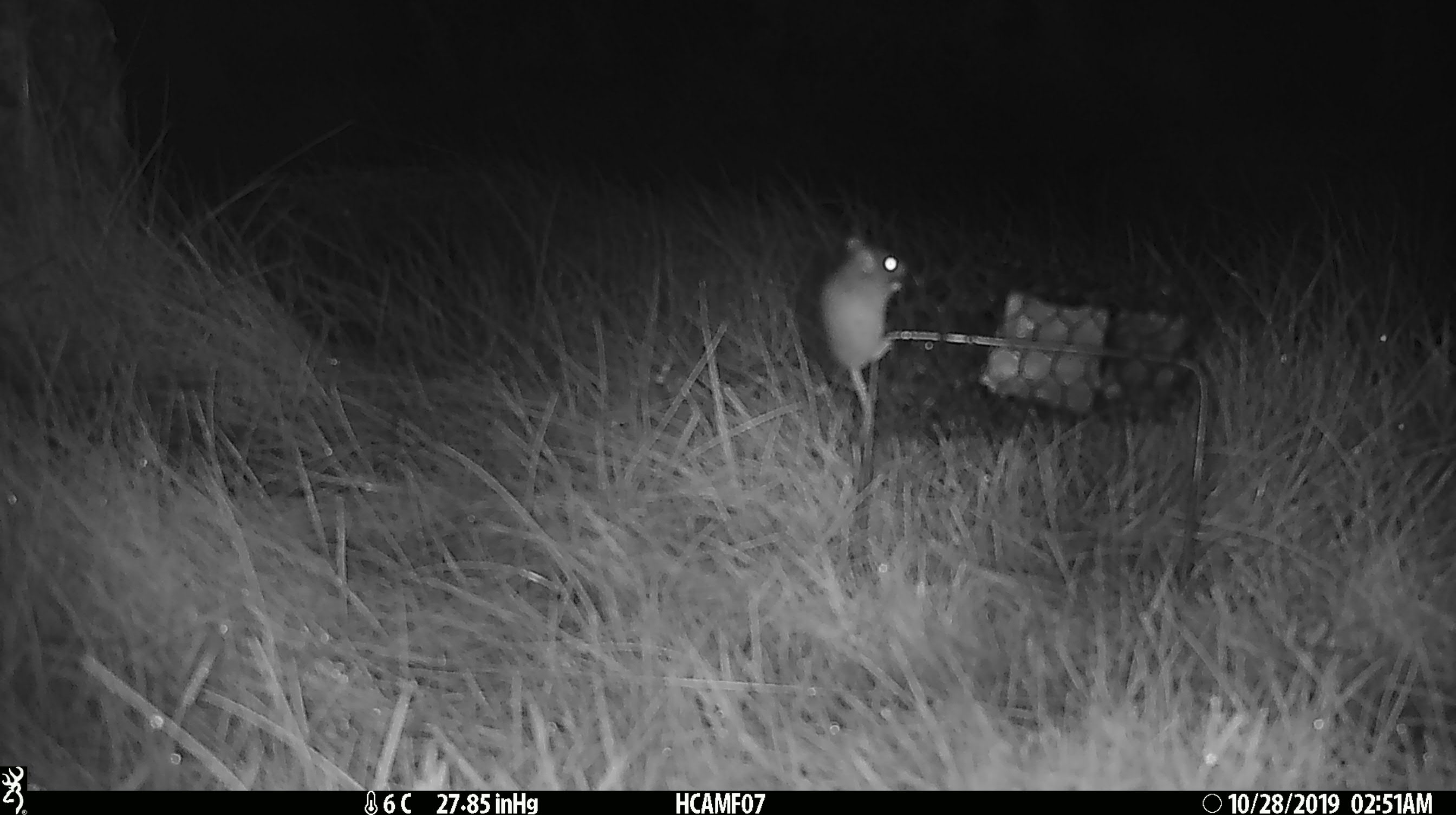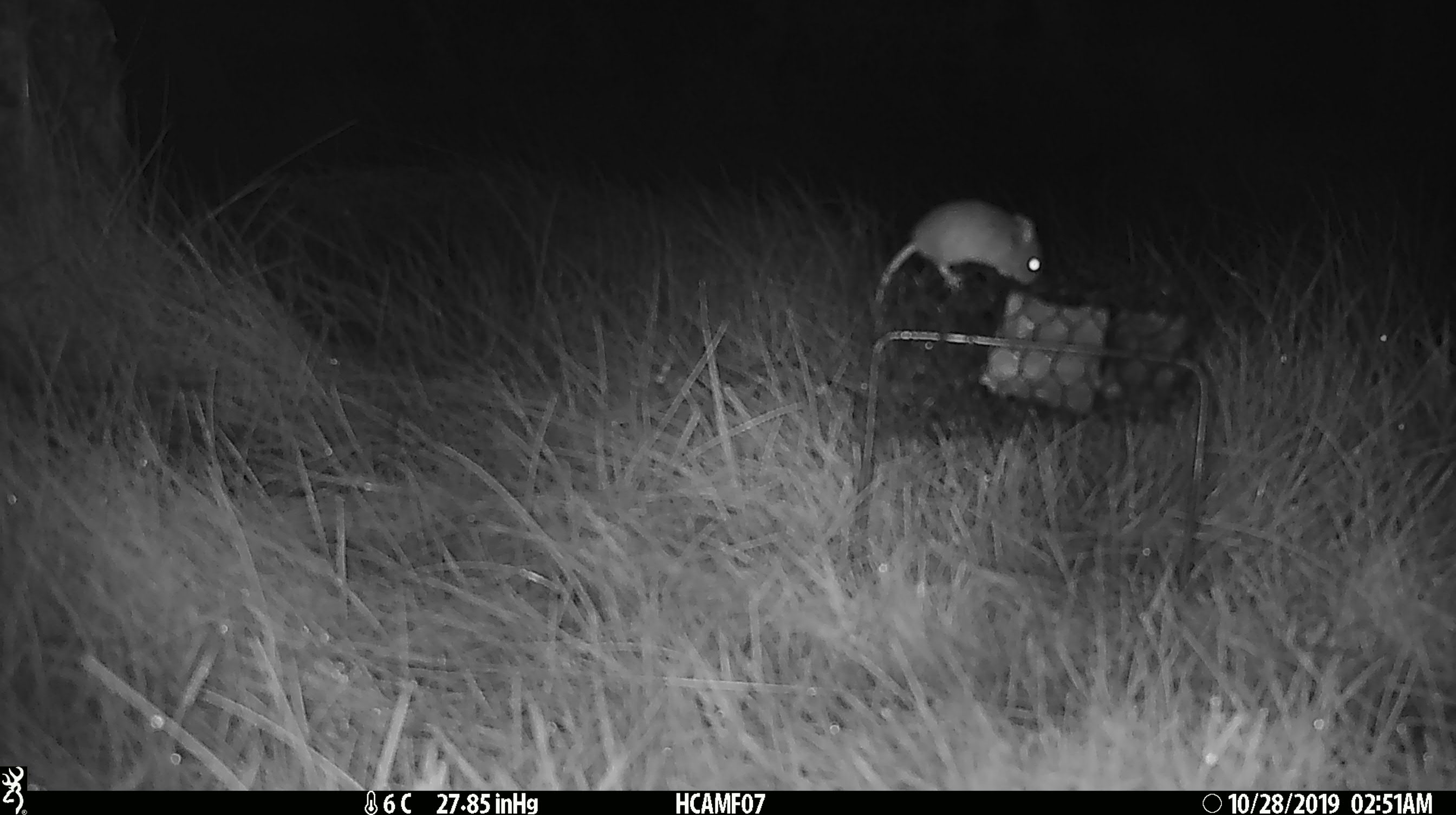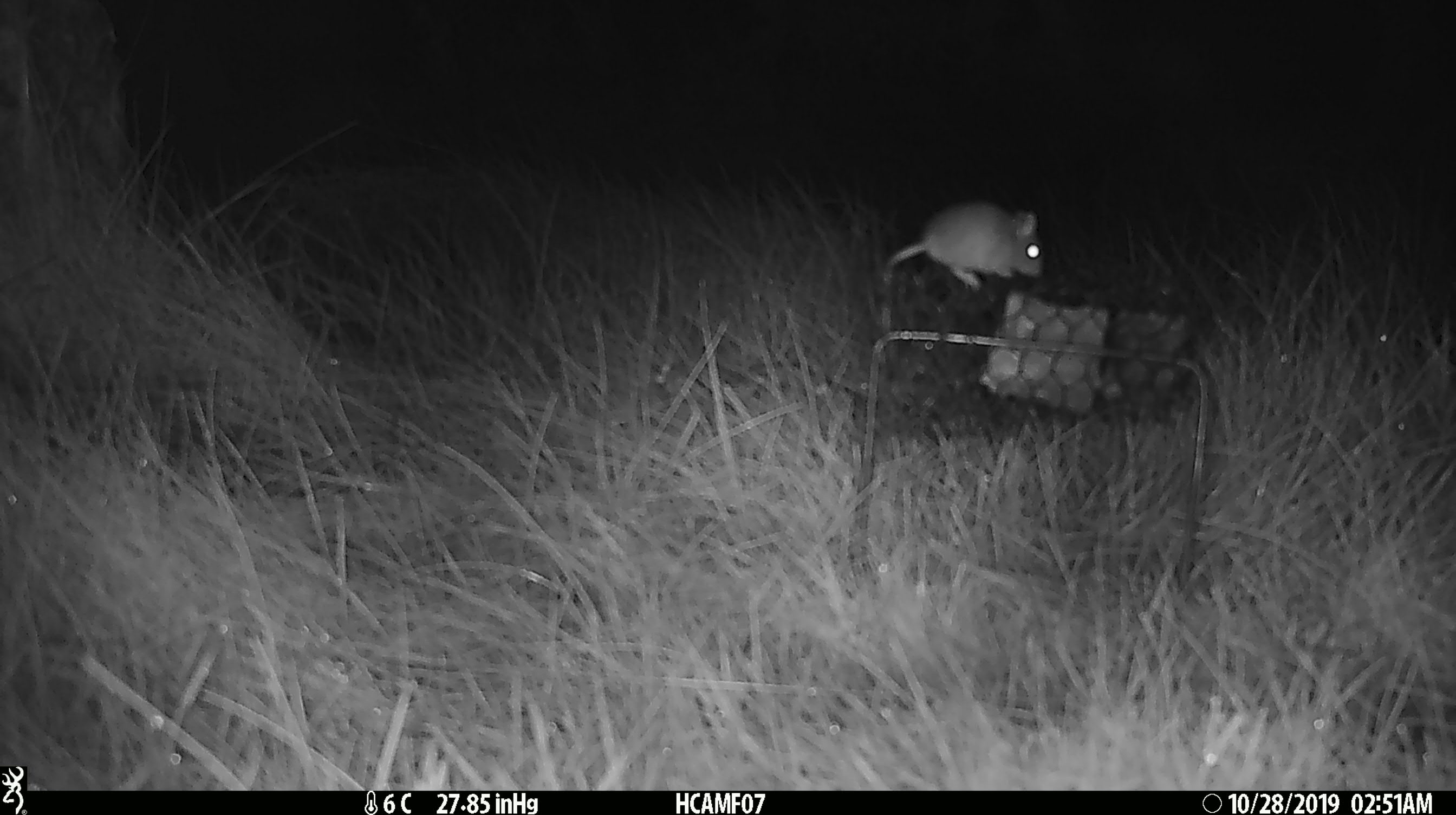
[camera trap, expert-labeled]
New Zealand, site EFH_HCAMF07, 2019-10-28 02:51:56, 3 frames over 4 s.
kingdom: Animalia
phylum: Chordata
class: Mammalia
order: Rodentia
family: Muridae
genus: Mus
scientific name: Mus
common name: mouse